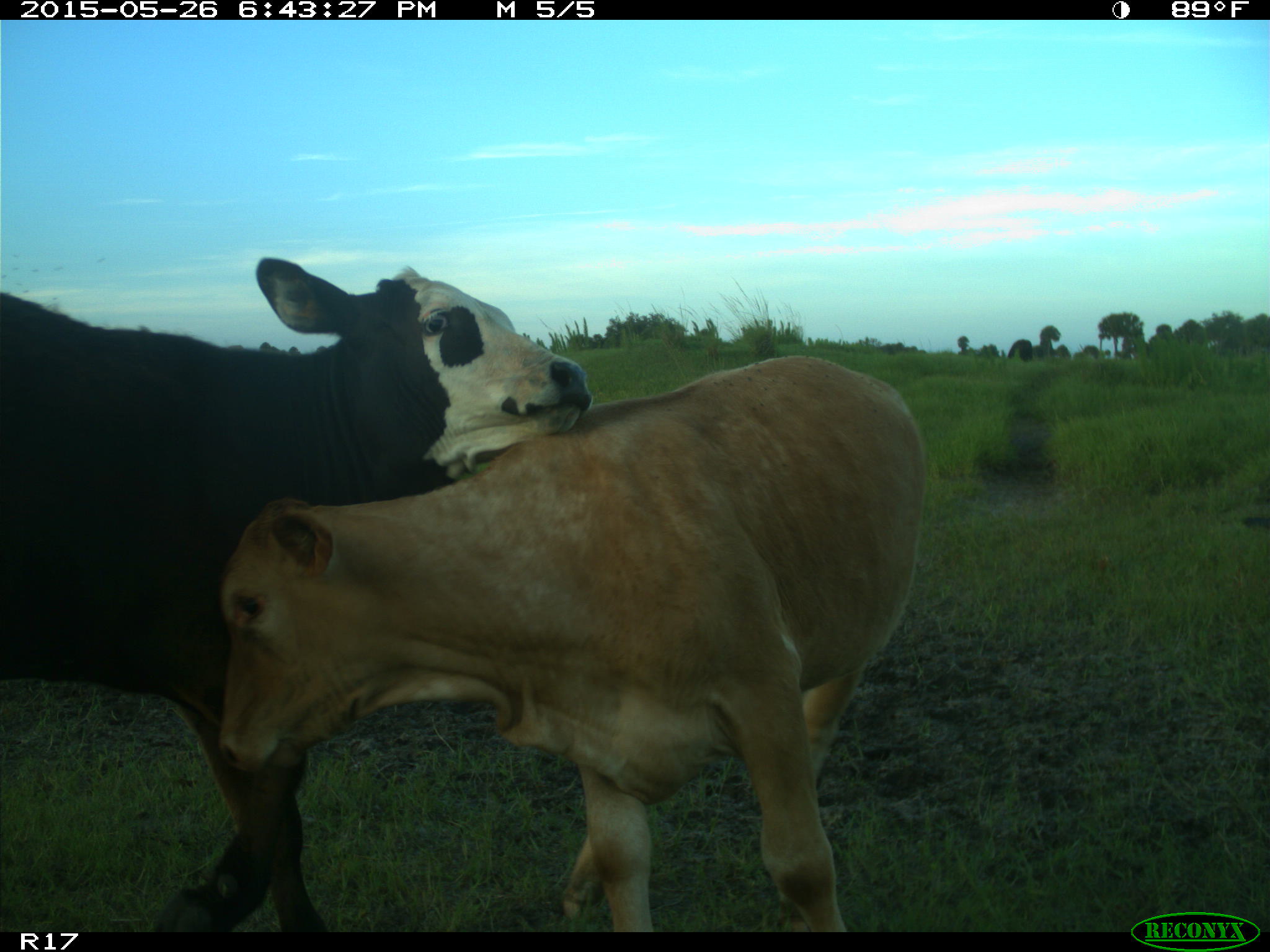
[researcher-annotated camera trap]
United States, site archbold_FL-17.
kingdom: Animalia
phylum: Chordata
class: Mammalia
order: Artiodactyla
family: Bovidae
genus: Bos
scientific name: Bos taurus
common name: domestic cow